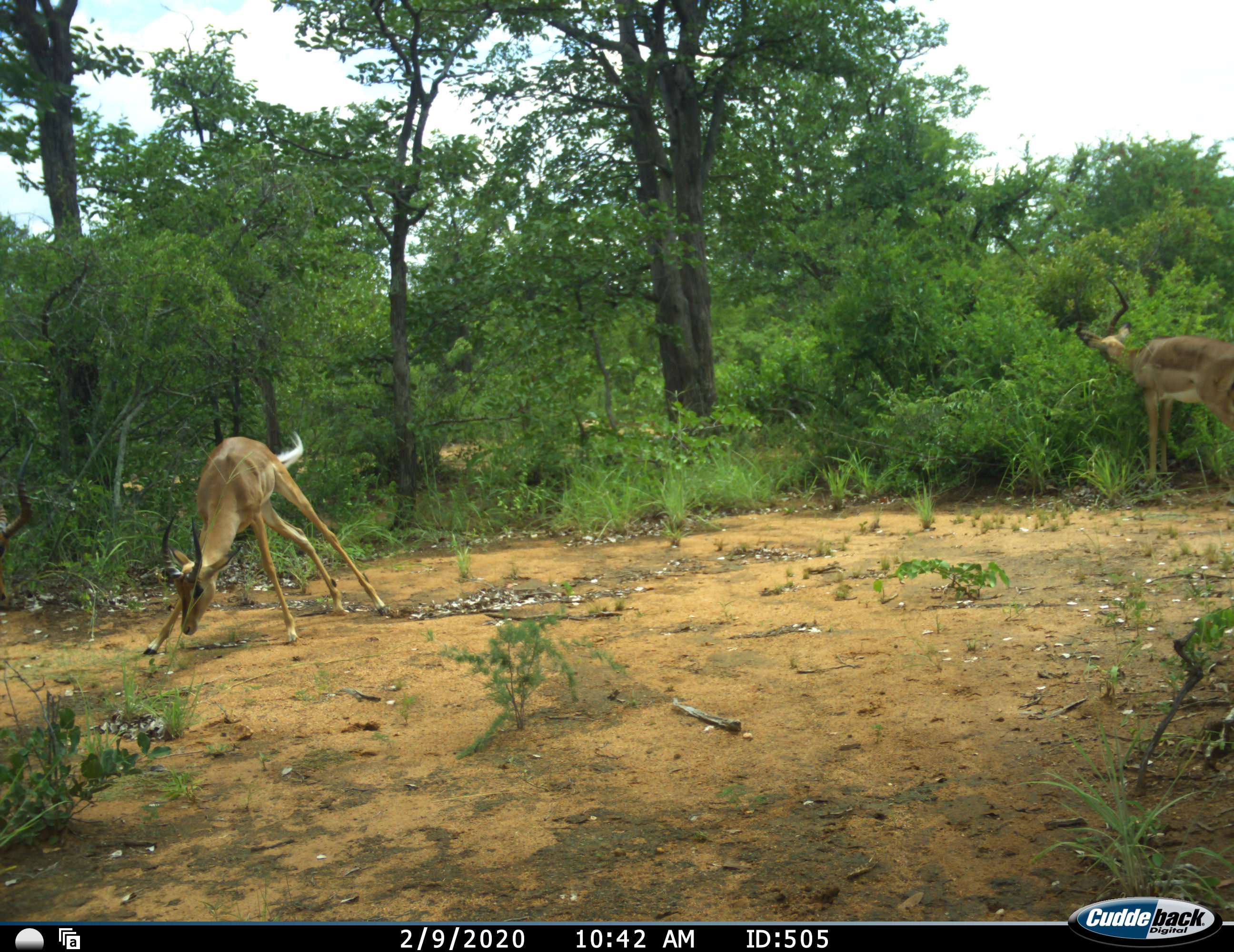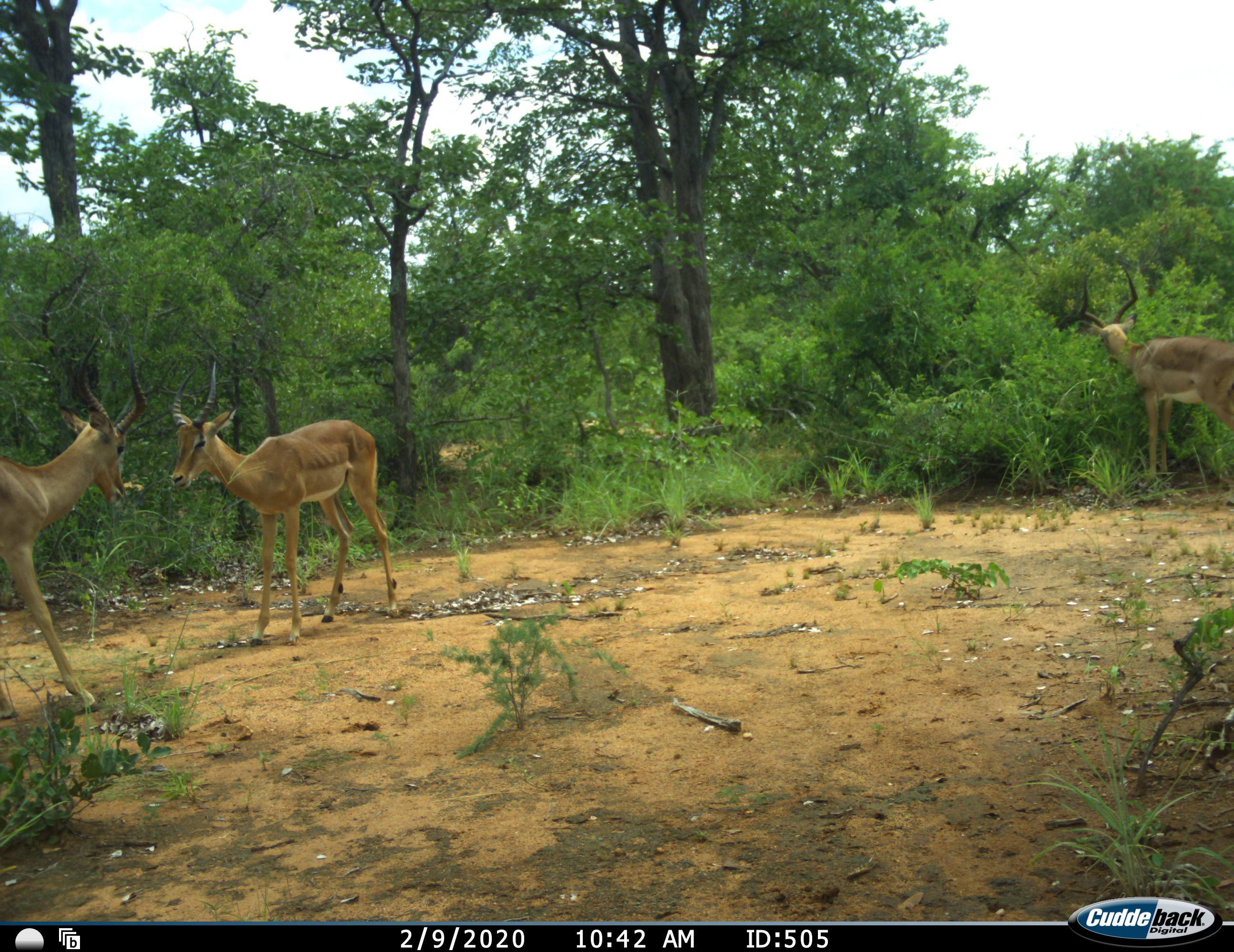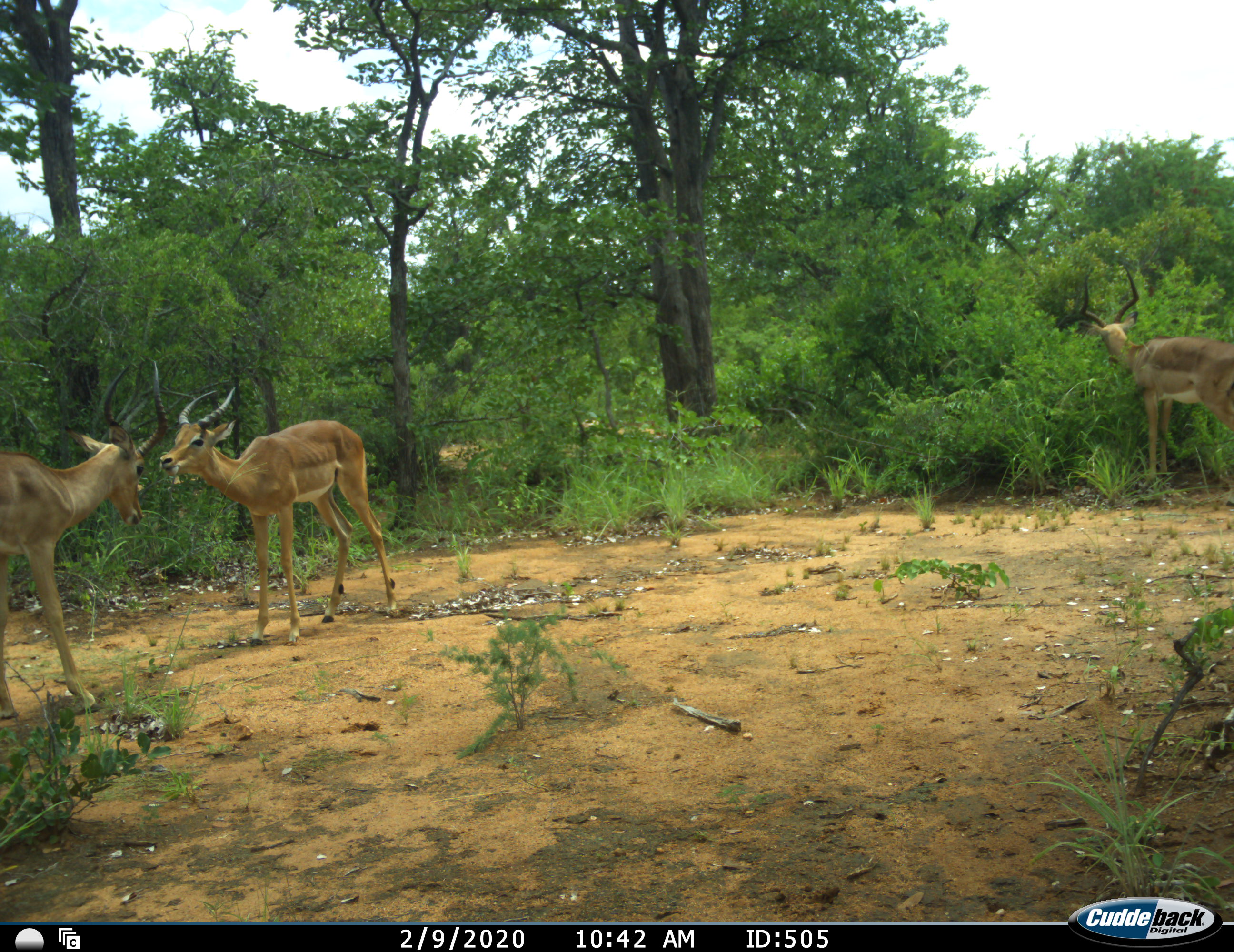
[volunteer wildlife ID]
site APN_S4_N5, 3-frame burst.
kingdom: Animalia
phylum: Chordata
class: Mammalia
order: Artiodactyla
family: Bovidae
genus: Aepyceros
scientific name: Aepyceros melampus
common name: impala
Impala (Aepyceros melampus), count 3. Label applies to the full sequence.